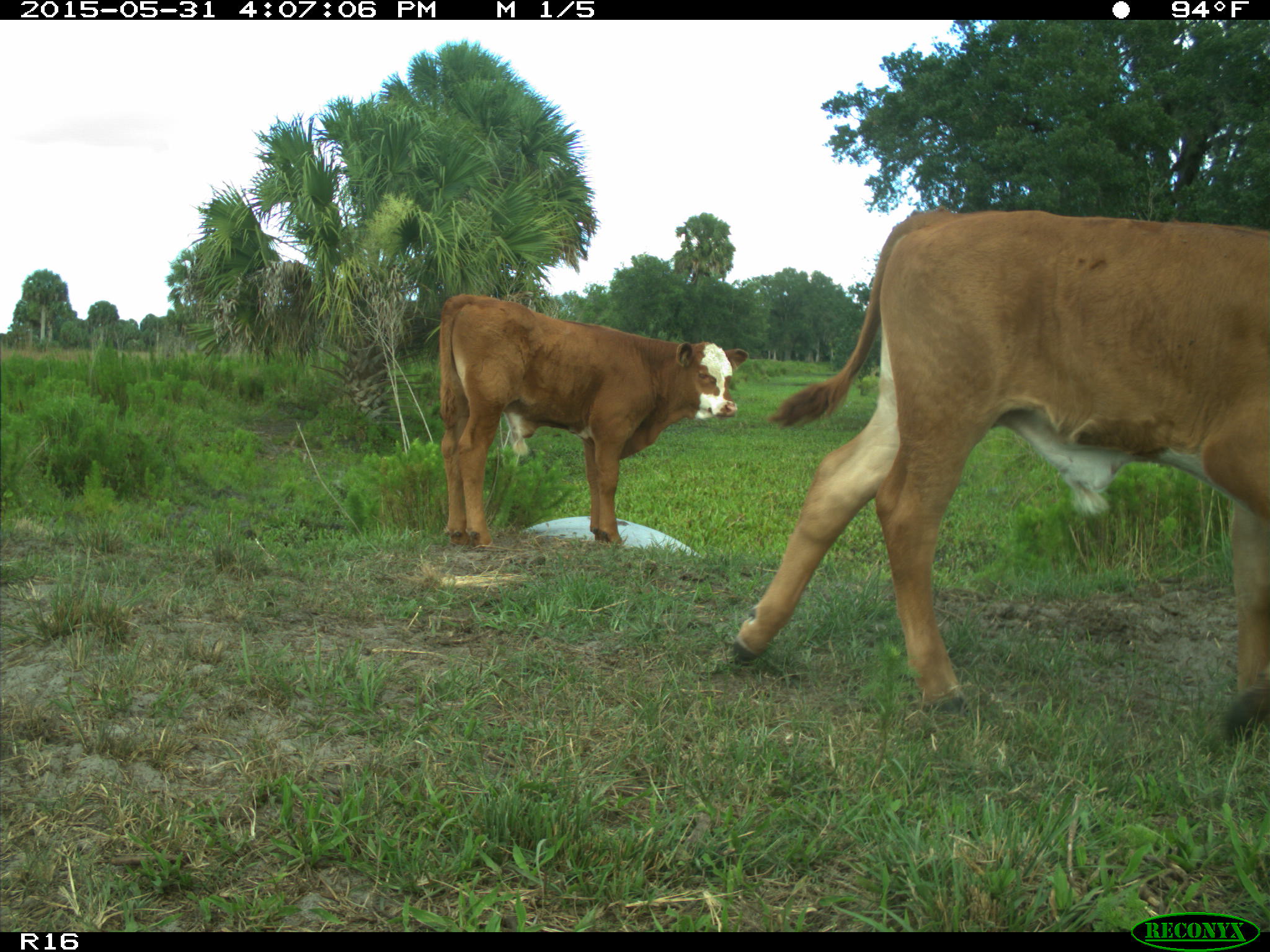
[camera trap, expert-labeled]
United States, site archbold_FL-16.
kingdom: Animalia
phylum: Chordata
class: Mammalia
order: Artiodactyla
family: Bovidae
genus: Bos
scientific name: Bos taurus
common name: domestic cow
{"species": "Bos taurus (domestic cow)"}